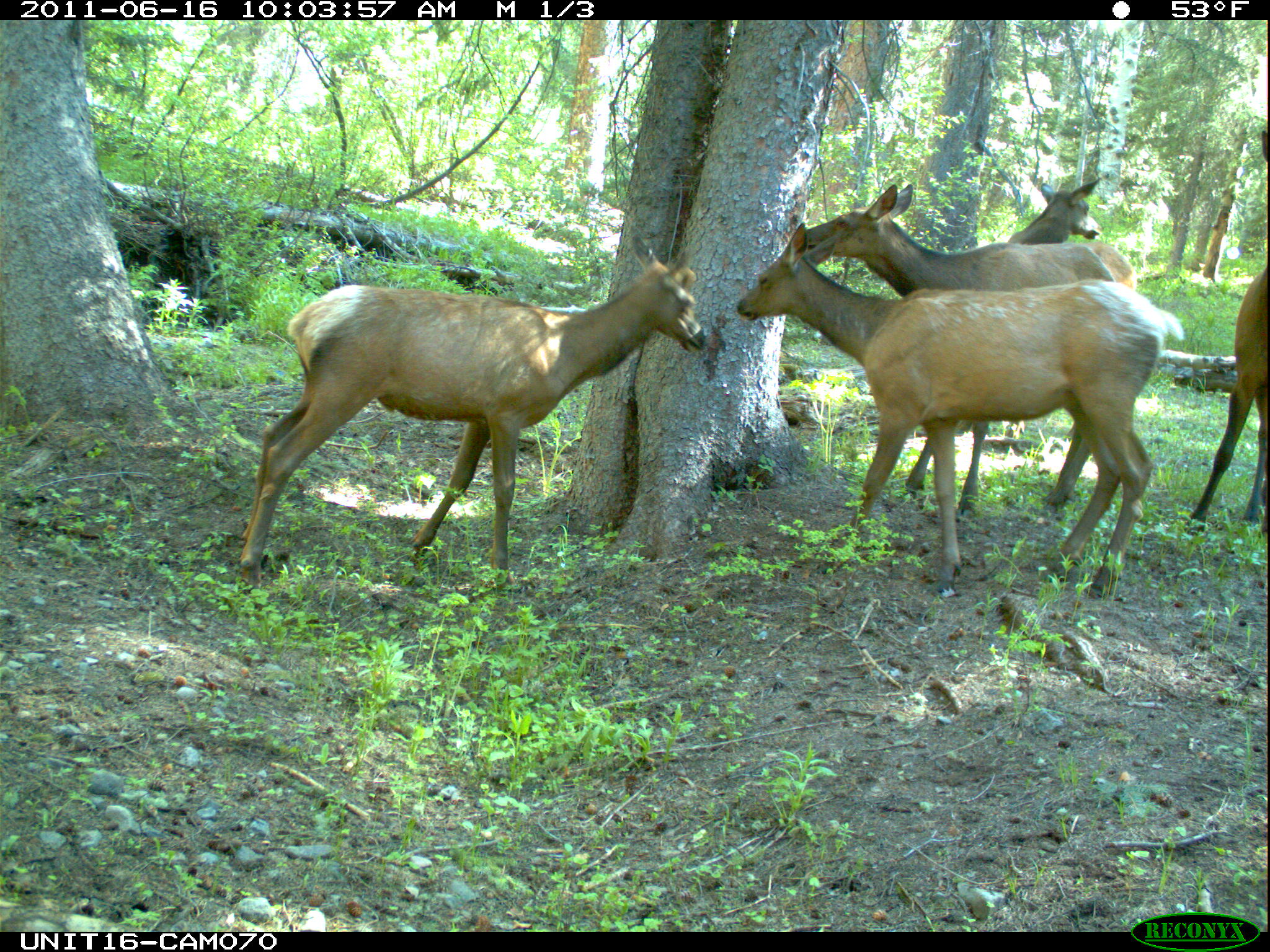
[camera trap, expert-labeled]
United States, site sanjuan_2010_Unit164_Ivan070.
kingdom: Animalia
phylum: Chordata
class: Mammalia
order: Artiodactyla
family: Cervidae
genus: Cervus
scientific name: Cervus elaphus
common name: red deer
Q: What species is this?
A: Cervus elaphus (red deer).